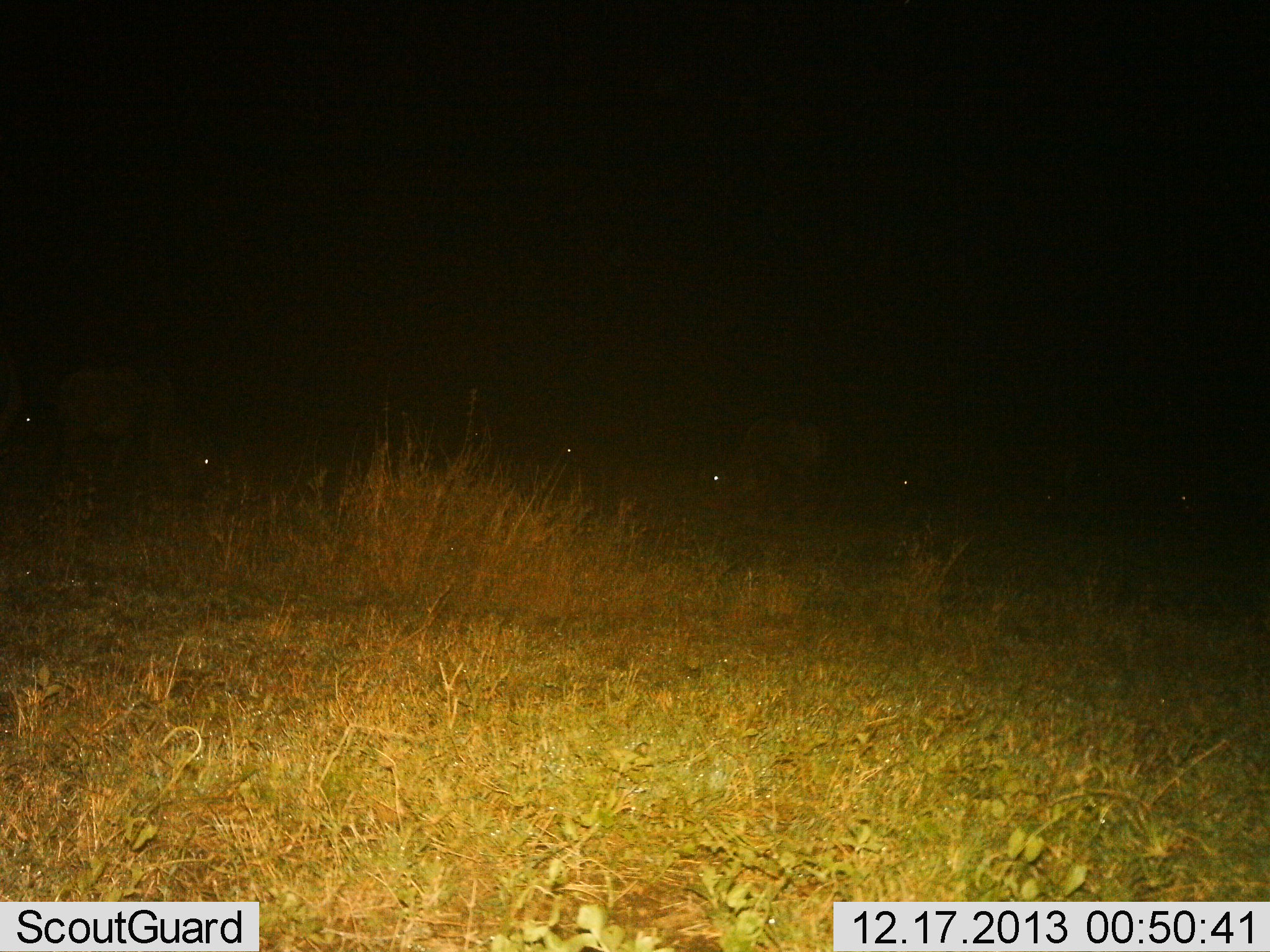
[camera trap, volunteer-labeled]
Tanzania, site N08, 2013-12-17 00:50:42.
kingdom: Animalia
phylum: Chordata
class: Mammalia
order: Artiodactyla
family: Bovidae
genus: Connochaetes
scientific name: Connochaetes taurinus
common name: blue wildebeest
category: wildebeest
Wildebeest (blue wildebeest) (Connochaetes taurinus), count 6. Behavior (volunteer vote fractions): standing 38%, resting 12%, moving 0%, interacting 0%. Young present (vote fraction): 0%. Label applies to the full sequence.